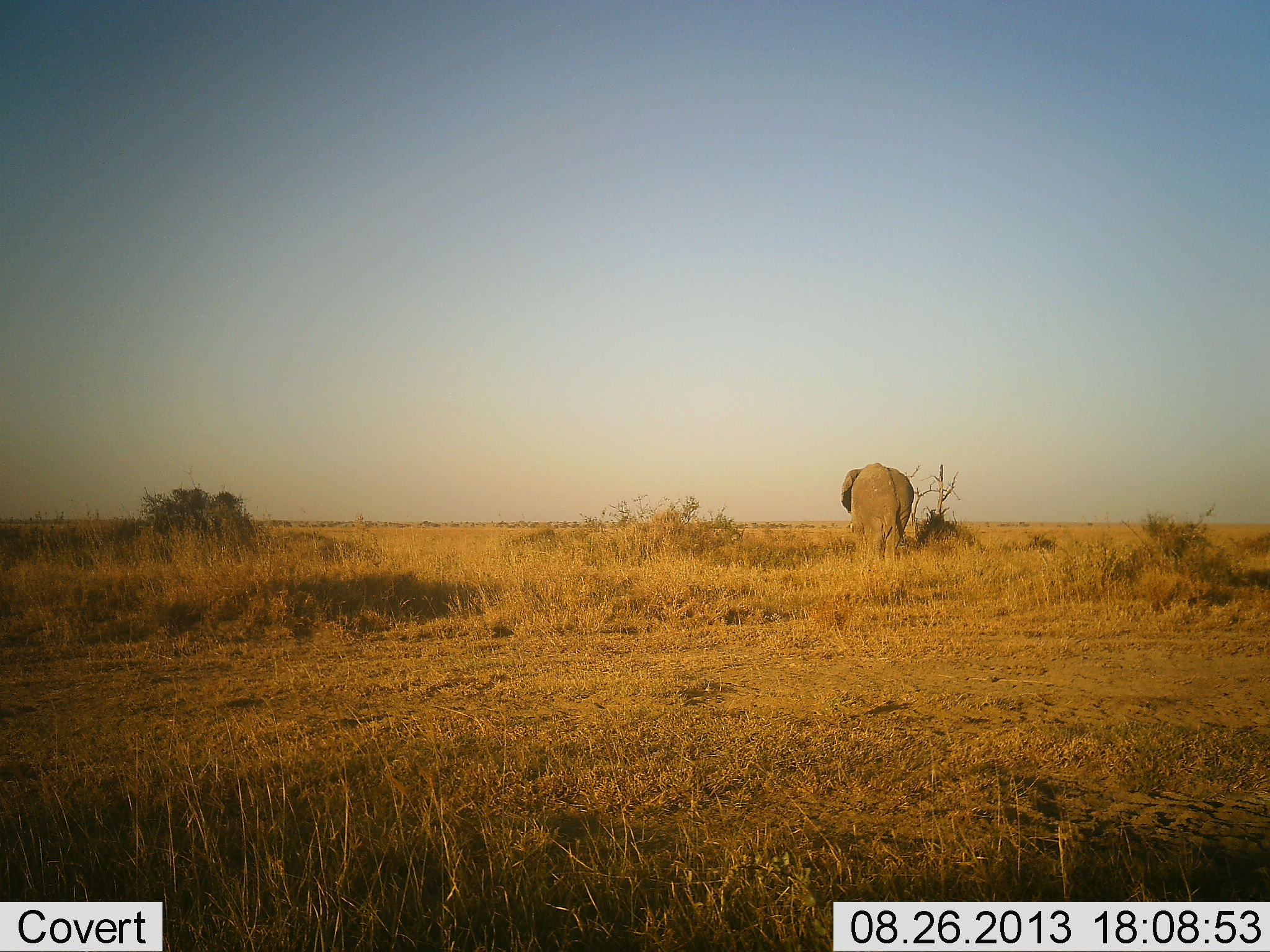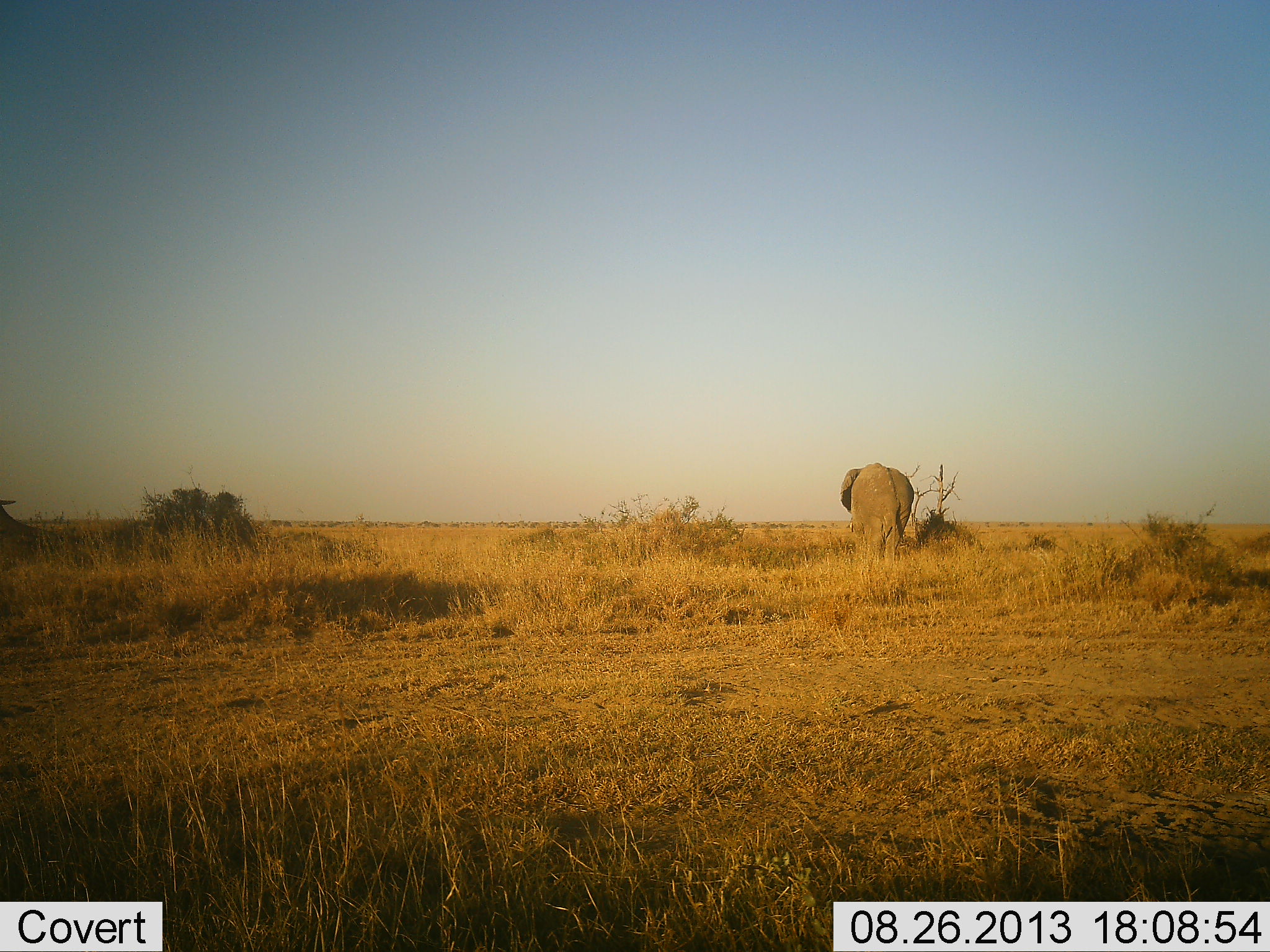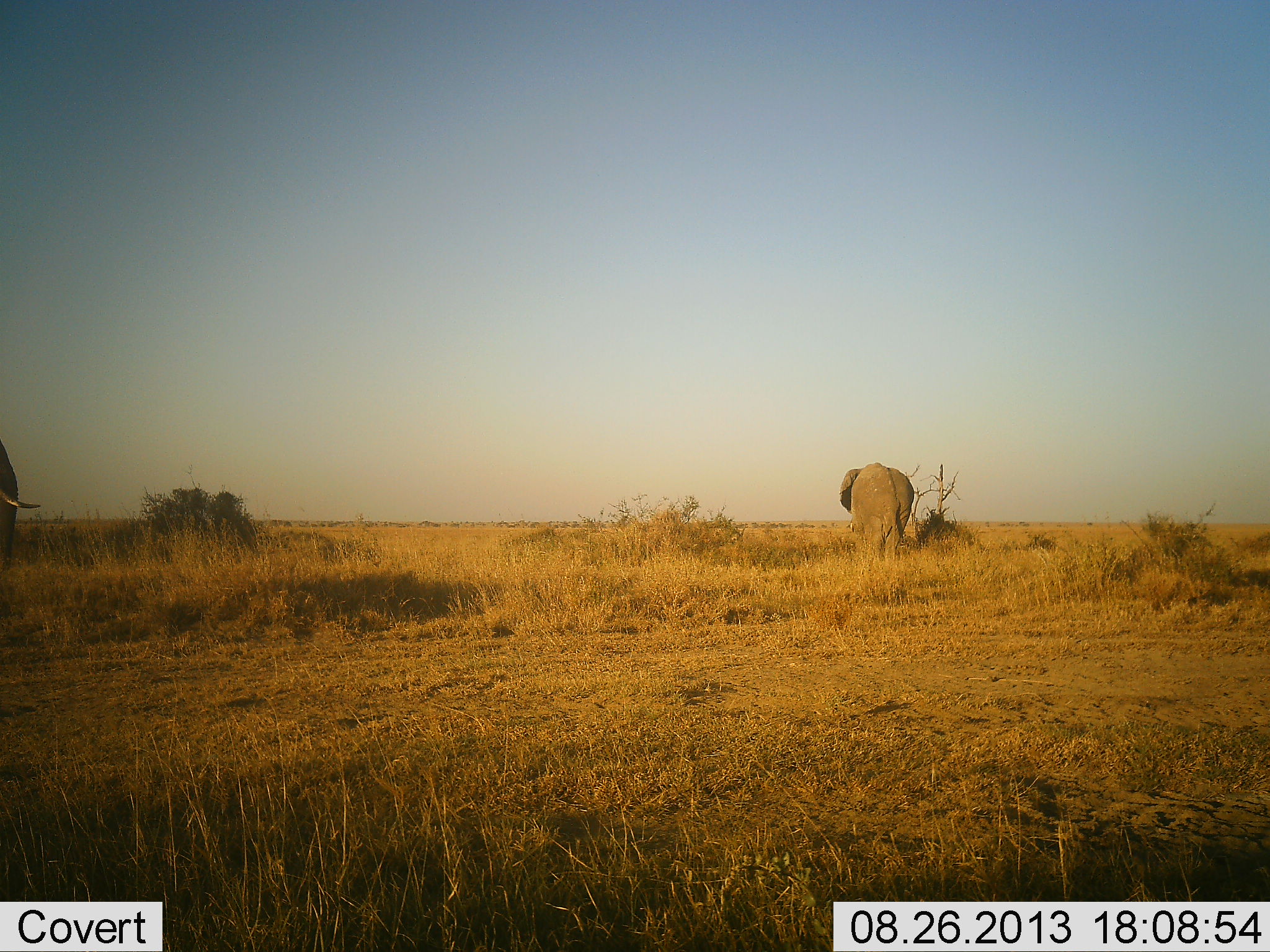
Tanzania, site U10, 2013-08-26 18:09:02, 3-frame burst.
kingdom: Animalia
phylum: Chordata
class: Mammalia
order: Proboscidea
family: Elephantidae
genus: Loxodonta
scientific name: Loxodonta africana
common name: african bush elephant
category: elephant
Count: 2.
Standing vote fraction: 88%.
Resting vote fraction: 0%.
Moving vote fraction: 73%.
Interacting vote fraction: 0%.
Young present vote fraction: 0%.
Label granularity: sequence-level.